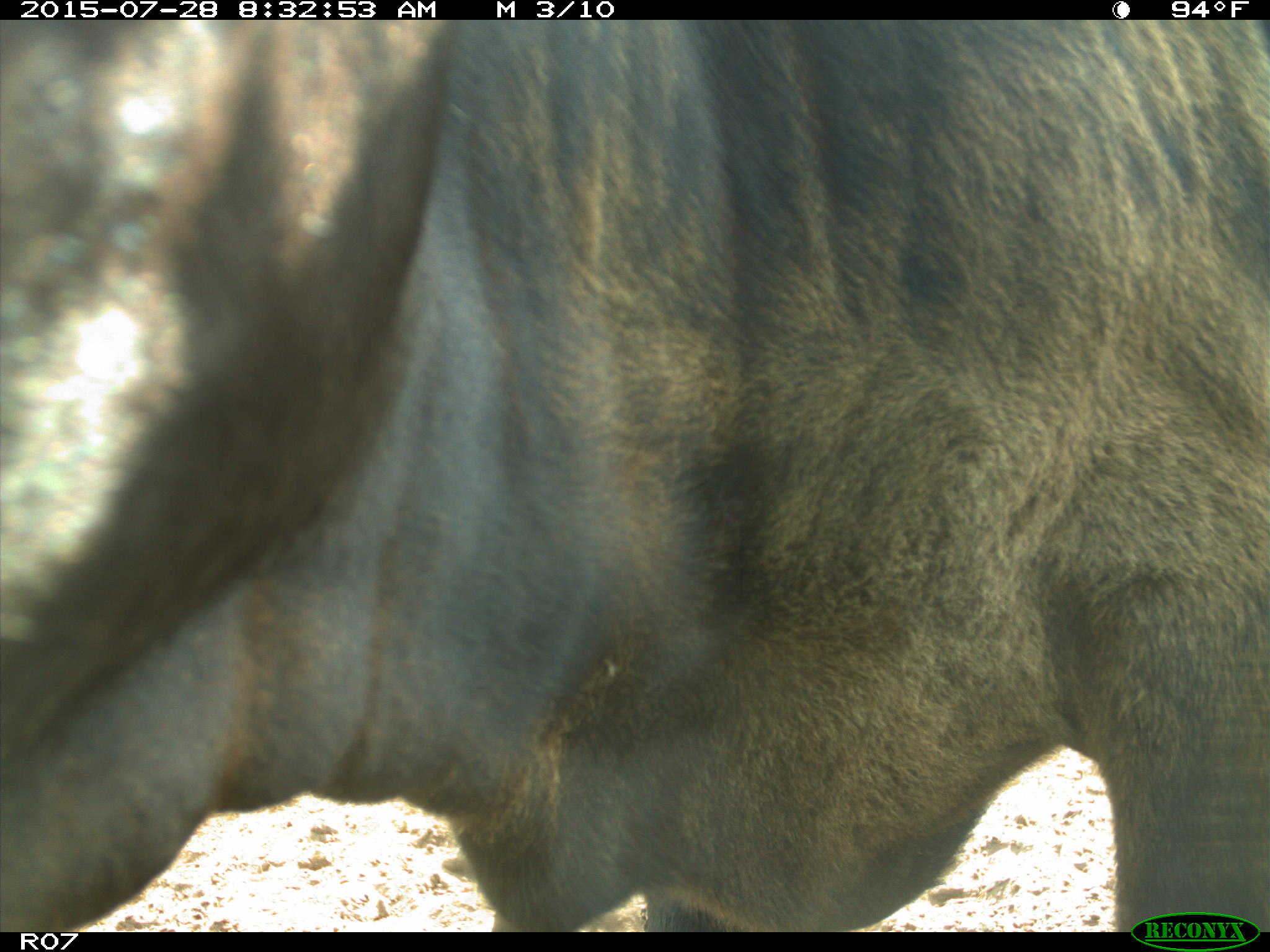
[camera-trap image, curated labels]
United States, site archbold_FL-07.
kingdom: Animalia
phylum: Chordata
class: Mammalia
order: Artiodactyla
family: Bovidae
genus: Bos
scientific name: Bos taurus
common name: domestic cow